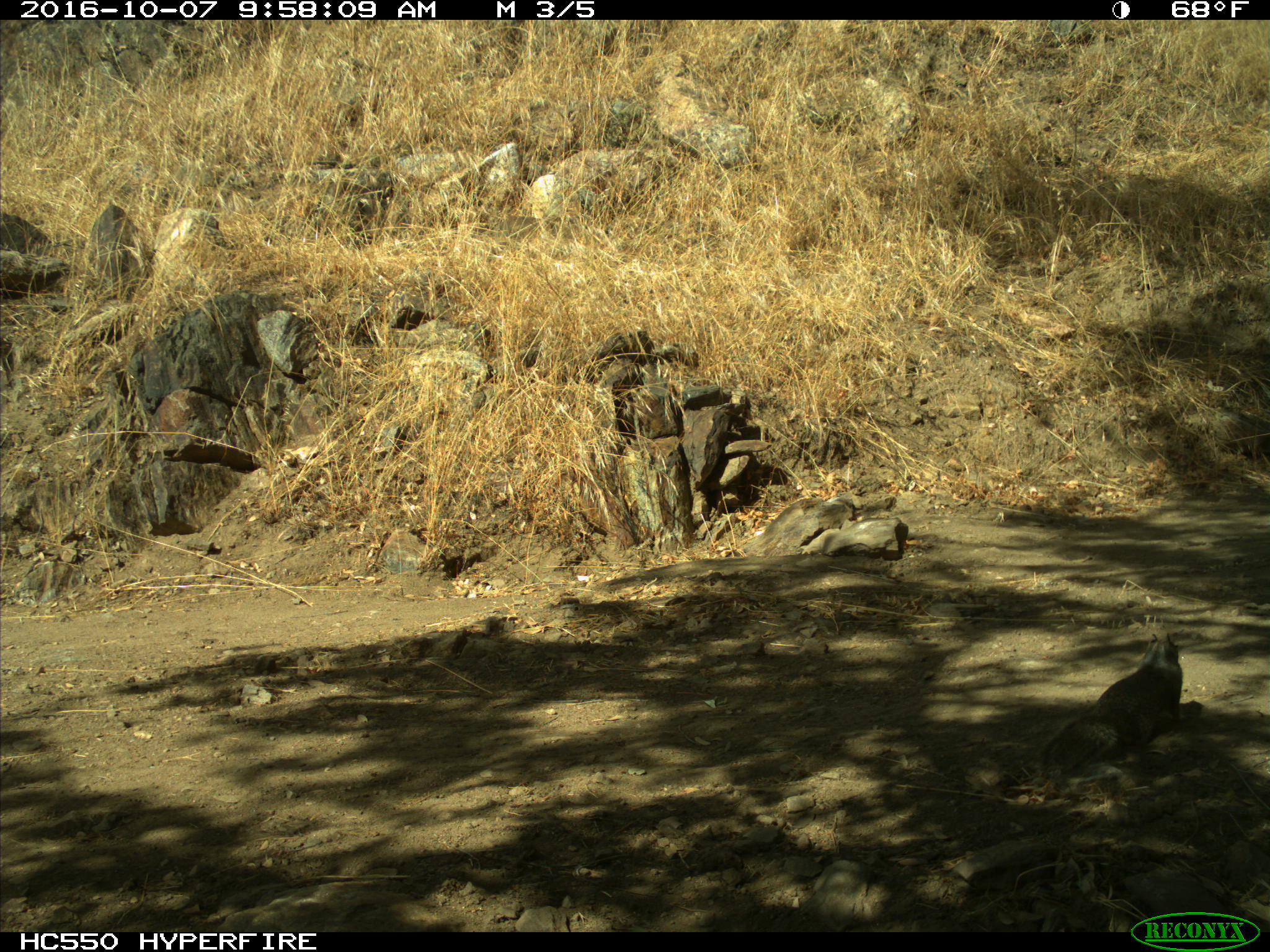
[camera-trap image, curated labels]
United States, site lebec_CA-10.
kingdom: Animalia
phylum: Chordata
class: Mammalia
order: Rodentia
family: Sciuridae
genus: Otospermophilus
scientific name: Otospermophilus beecheyi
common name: california ground squirrel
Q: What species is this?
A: Otospermophilus beecheyi (california ground squirrel).